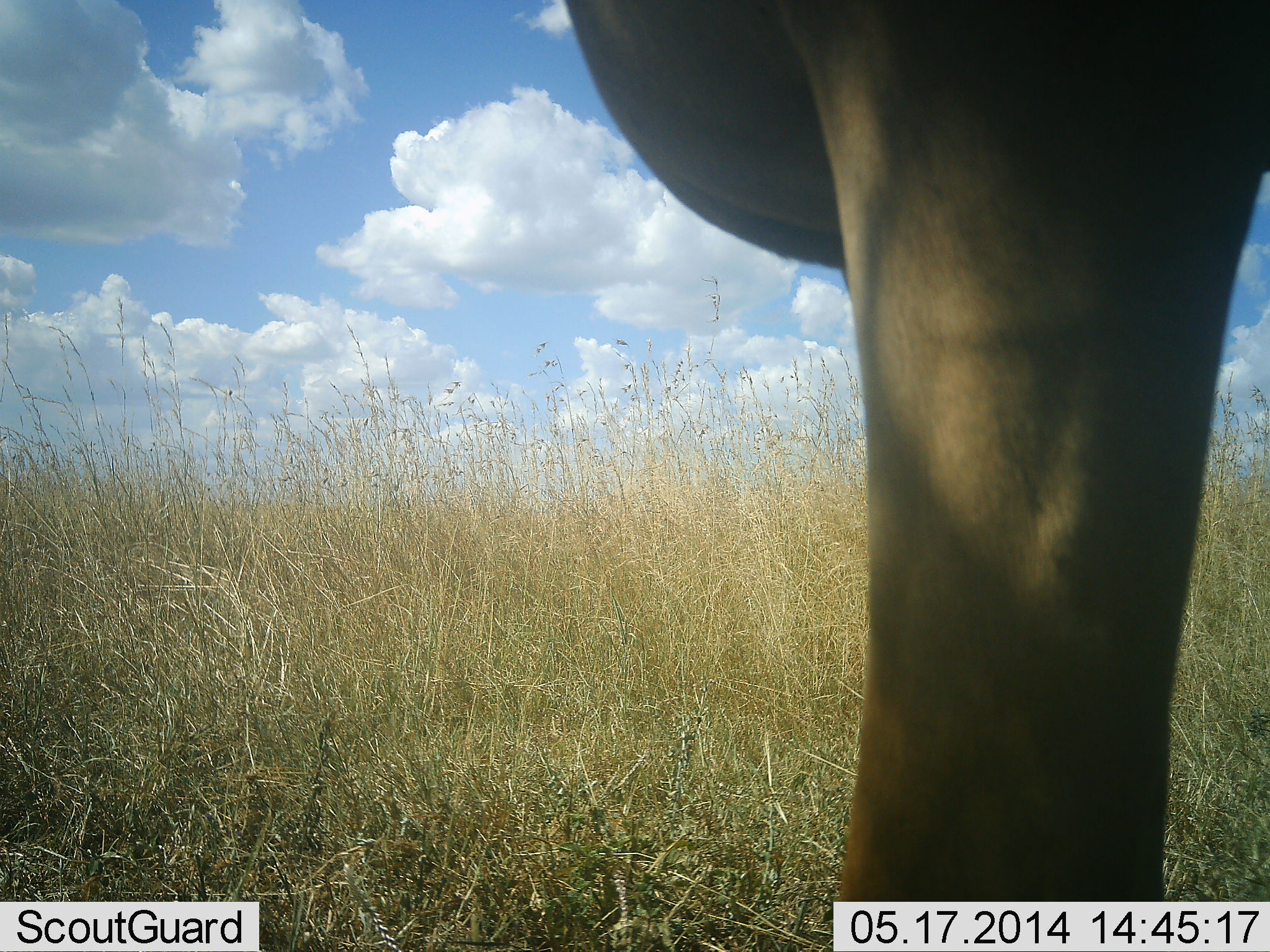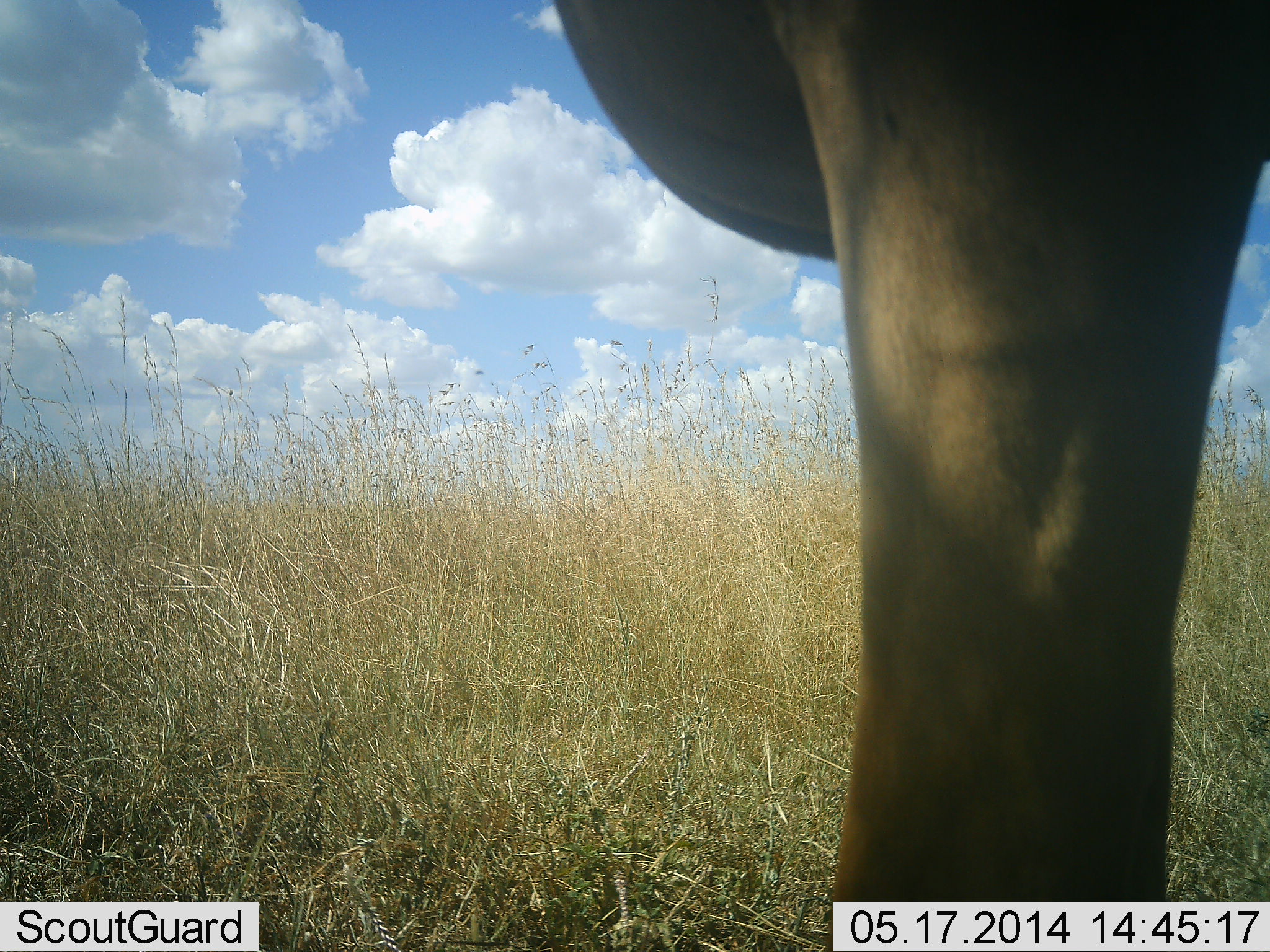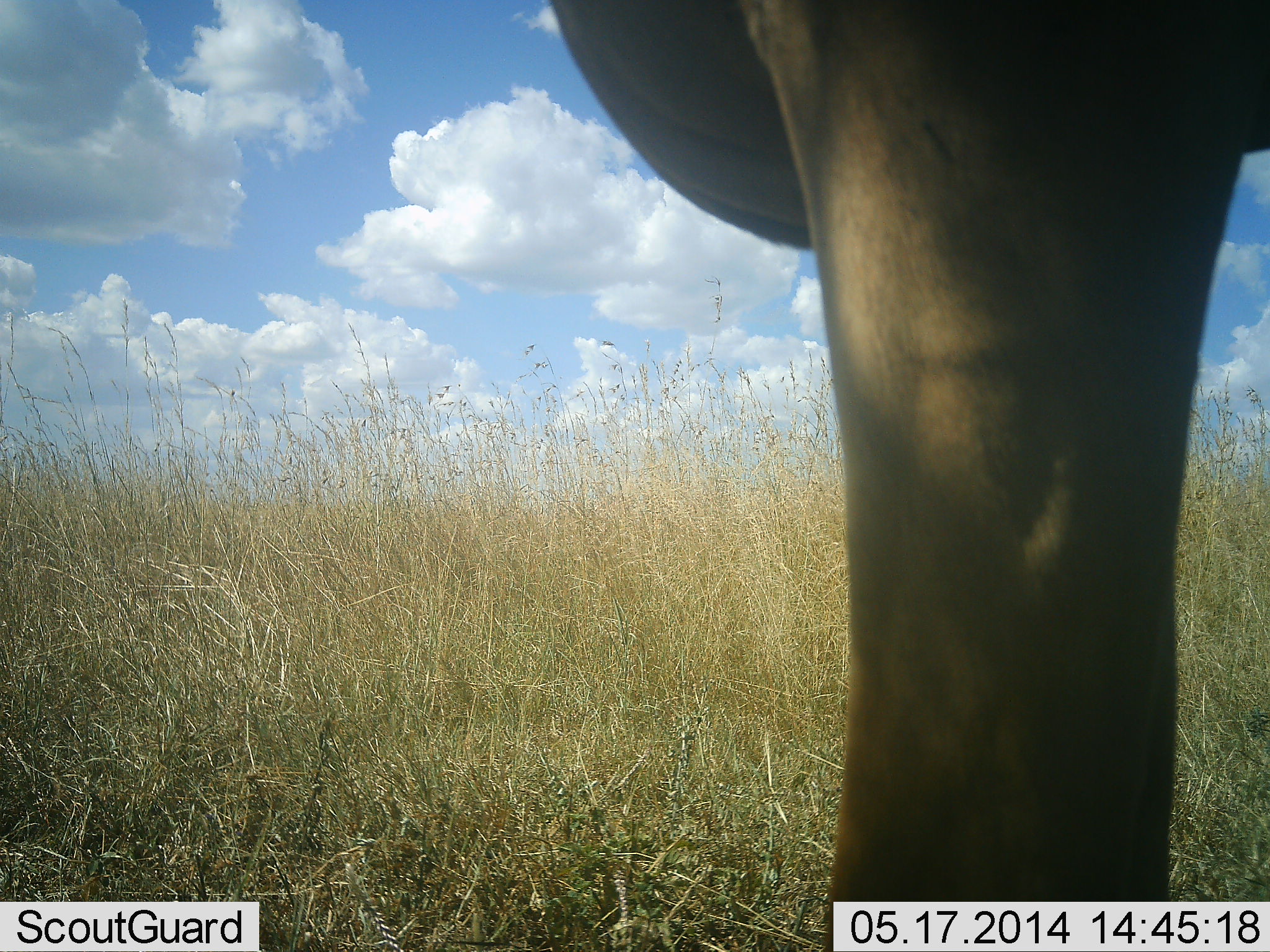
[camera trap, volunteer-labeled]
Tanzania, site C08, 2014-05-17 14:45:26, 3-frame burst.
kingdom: Animalia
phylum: Chordata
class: Mammalia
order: Artiodactyla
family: Bovidae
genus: Alcelaphus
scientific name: Alcelaphus buselaphus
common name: hartebeest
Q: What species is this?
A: Hartebeest (Alcelaphus buselaphus).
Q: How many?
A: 1.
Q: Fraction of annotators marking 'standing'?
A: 100%.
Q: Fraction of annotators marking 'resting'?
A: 0%.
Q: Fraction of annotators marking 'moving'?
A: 0%.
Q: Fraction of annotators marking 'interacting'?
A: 0%.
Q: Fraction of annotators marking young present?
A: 0%.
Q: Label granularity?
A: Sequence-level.